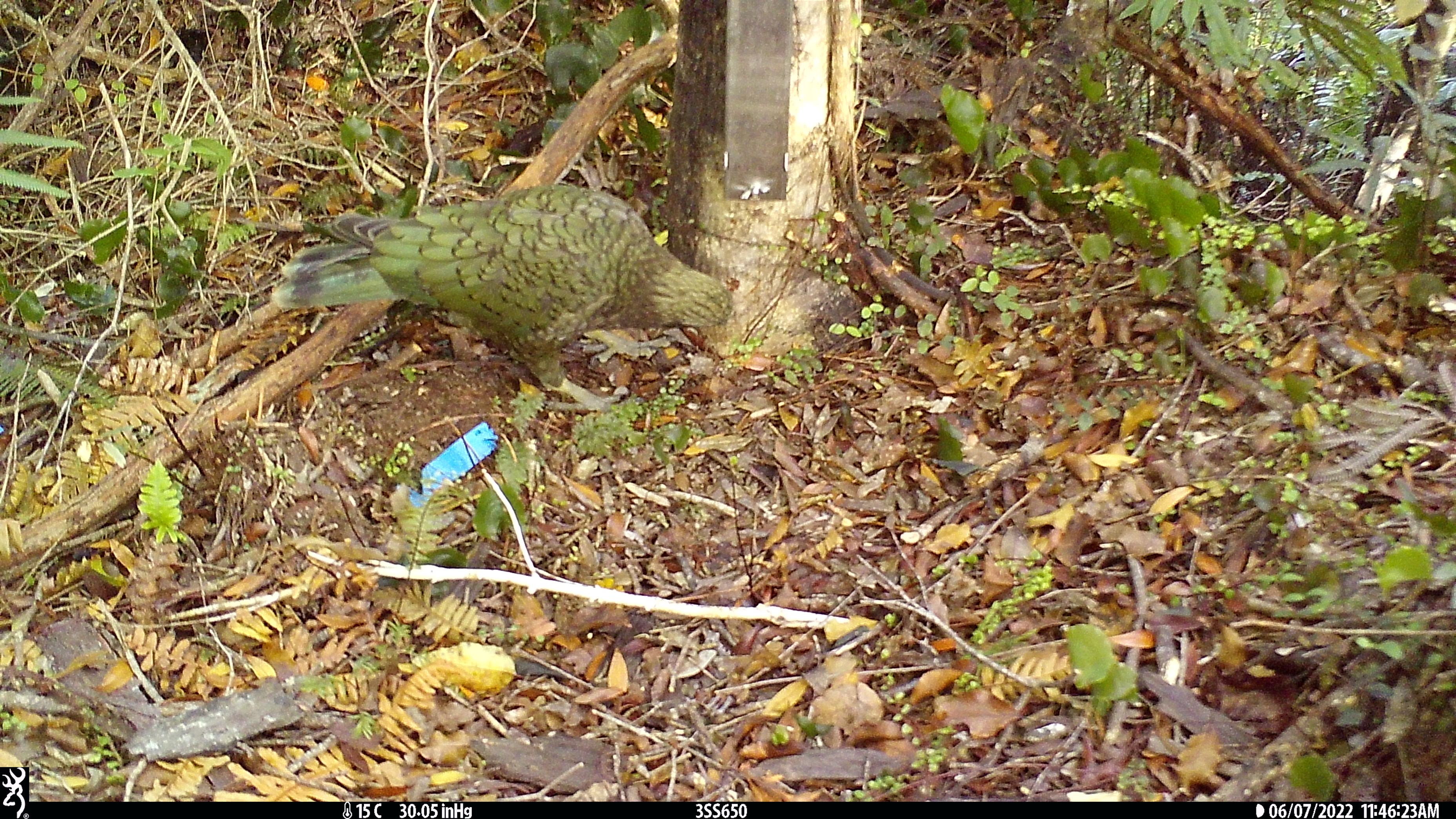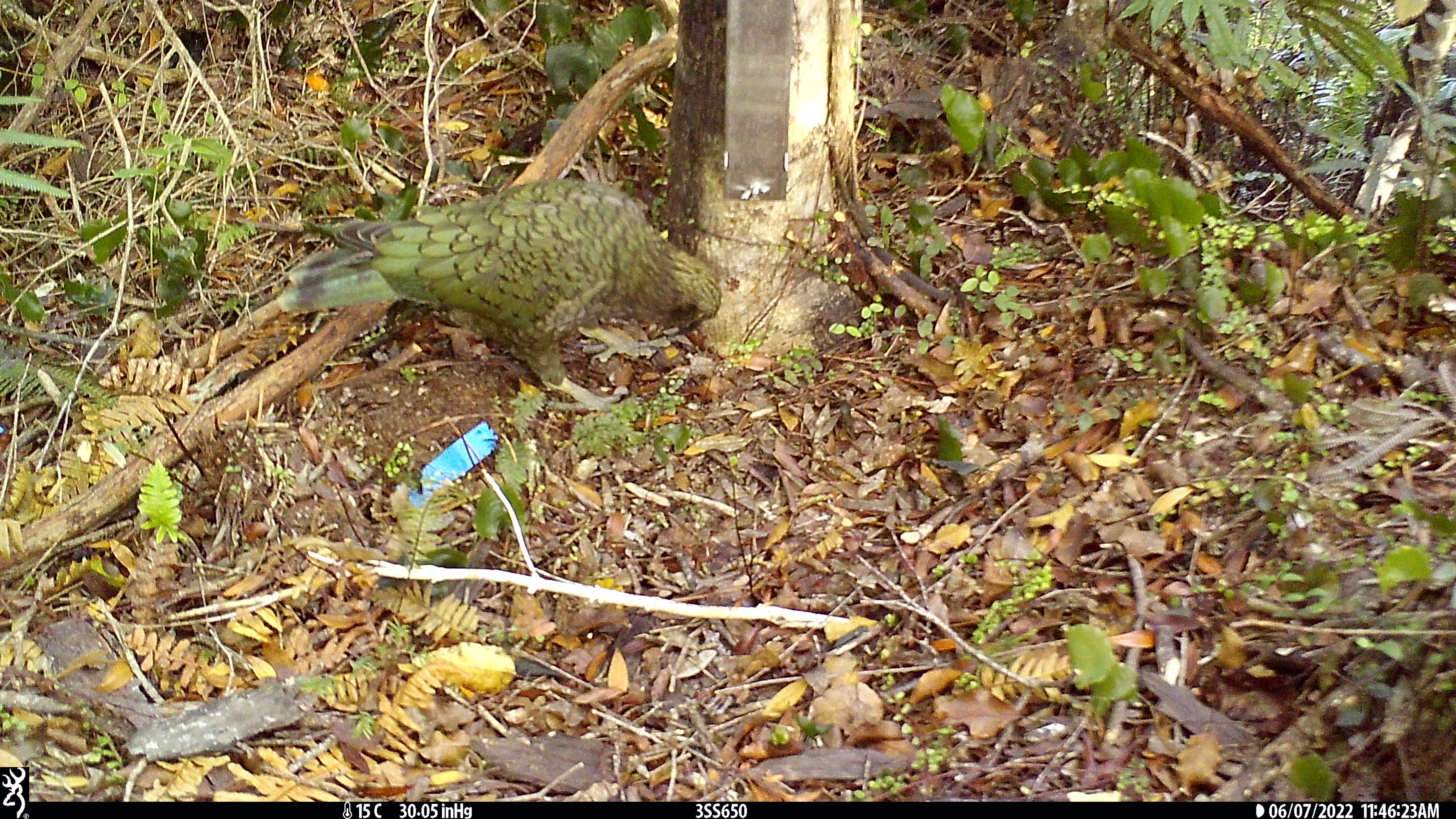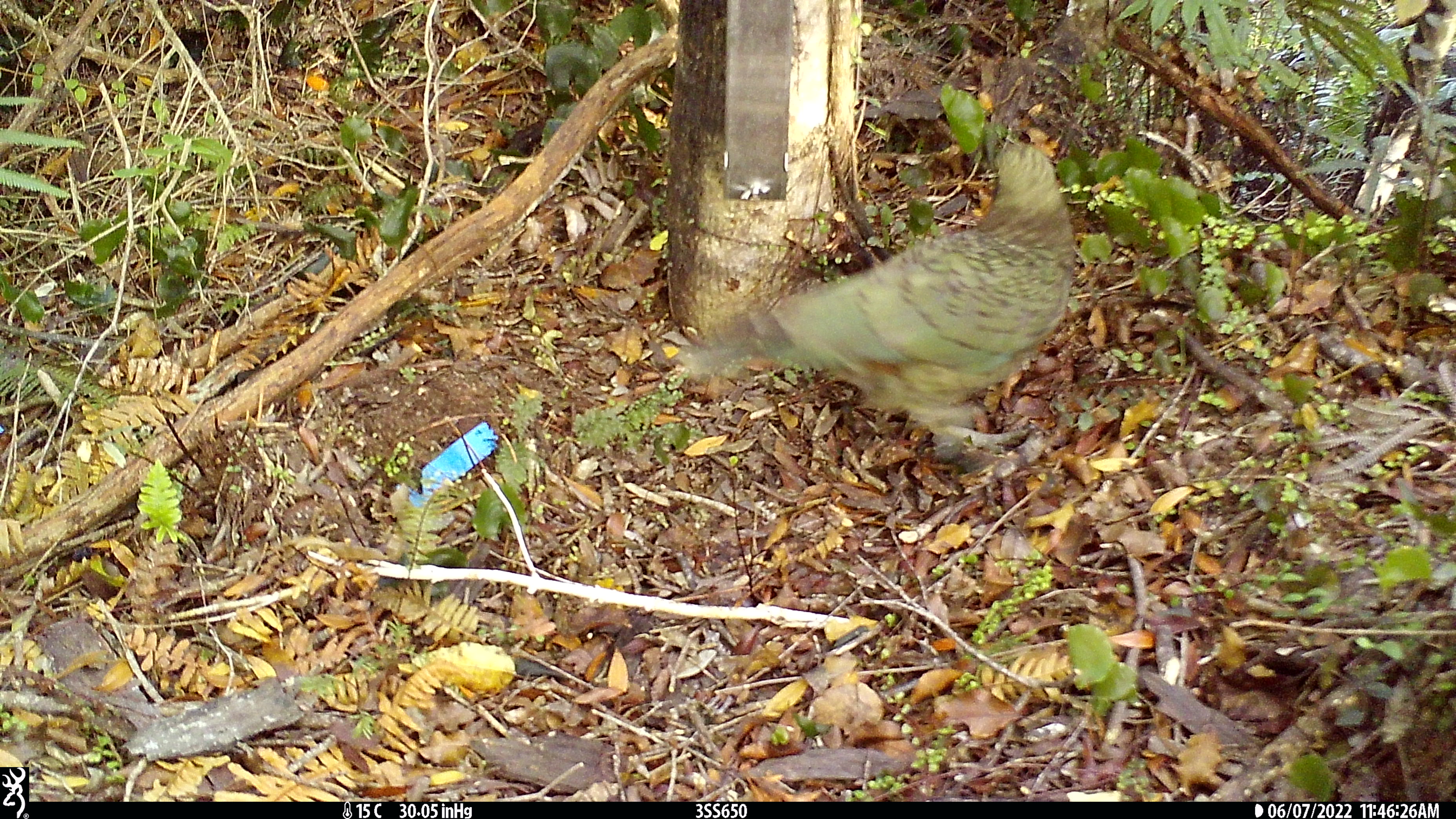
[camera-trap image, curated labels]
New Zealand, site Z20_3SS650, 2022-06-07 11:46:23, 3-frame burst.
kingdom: Animalia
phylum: Chordata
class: Aves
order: Psittaciformes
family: Strigopidae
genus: Nestor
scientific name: Nestor notabilis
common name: kea